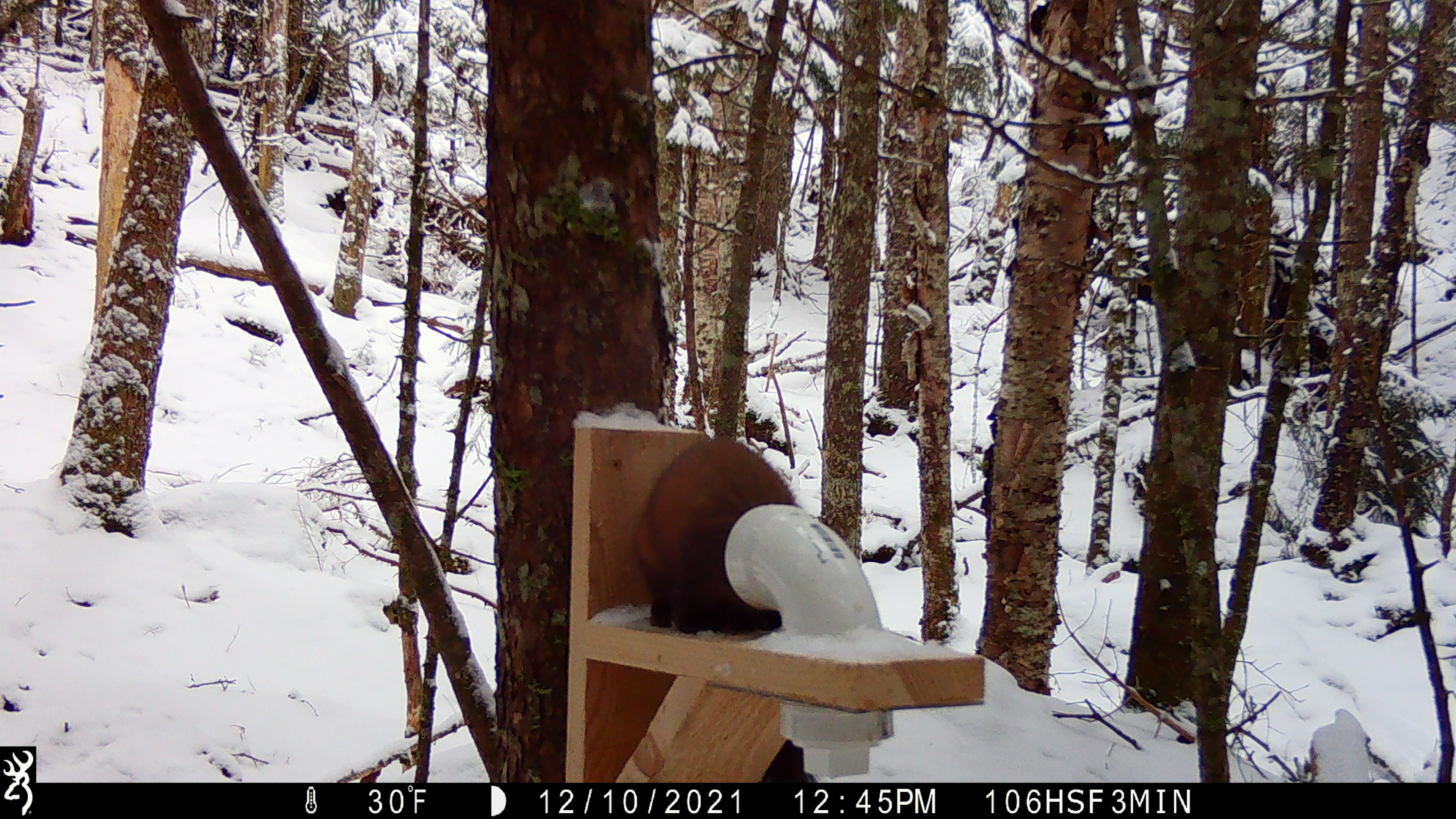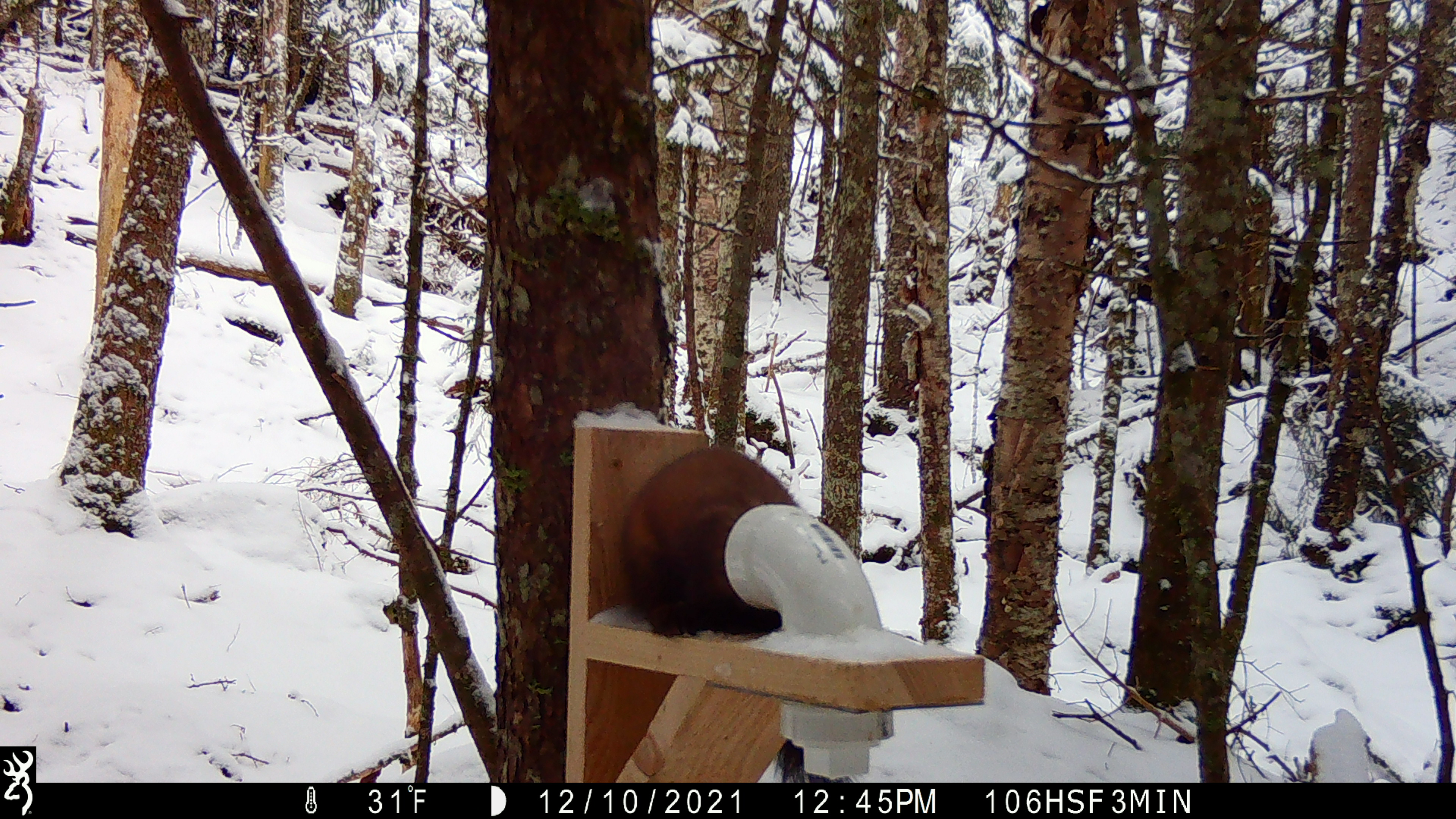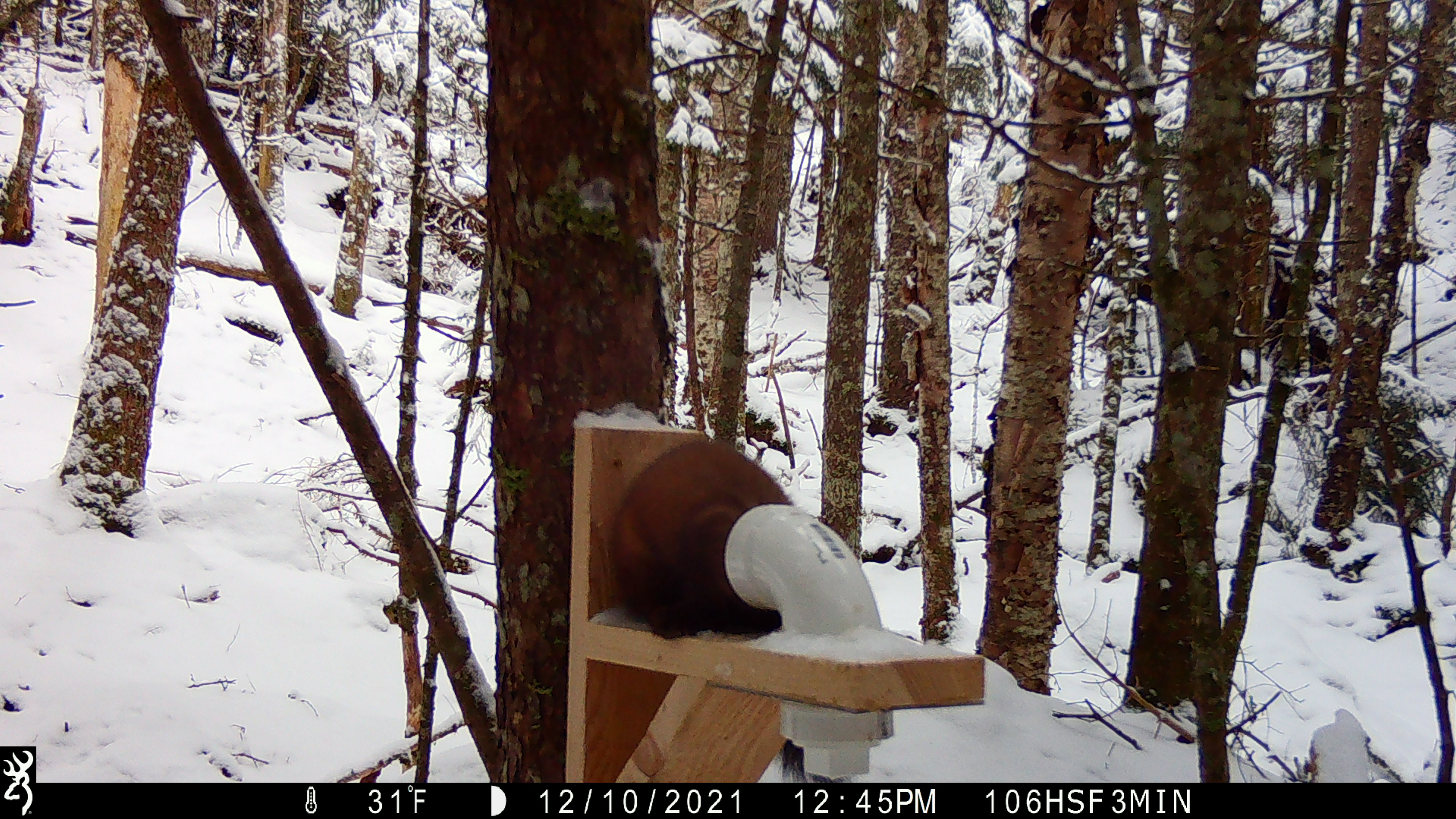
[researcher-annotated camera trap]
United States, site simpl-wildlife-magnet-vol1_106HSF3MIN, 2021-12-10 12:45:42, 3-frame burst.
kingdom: Animalia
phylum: Chordata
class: Mammalia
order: Carnivora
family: Mustelidae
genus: Martes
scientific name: Martes americana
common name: american marten